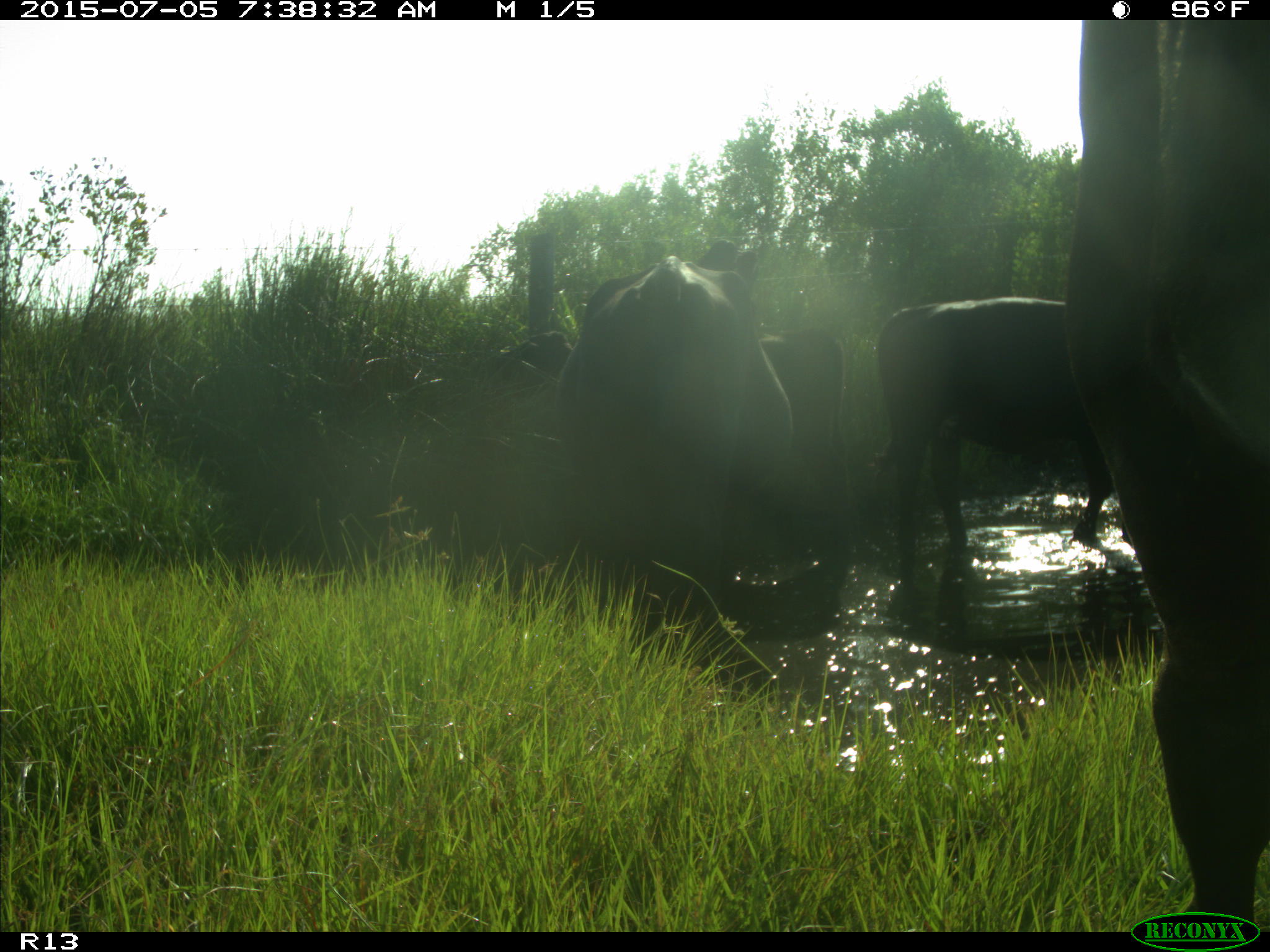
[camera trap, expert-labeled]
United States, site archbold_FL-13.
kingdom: Animalia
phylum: Chordata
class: Mammalia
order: Artiodactyla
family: Bovidae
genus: Bos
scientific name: Bos taurus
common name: domestic cow